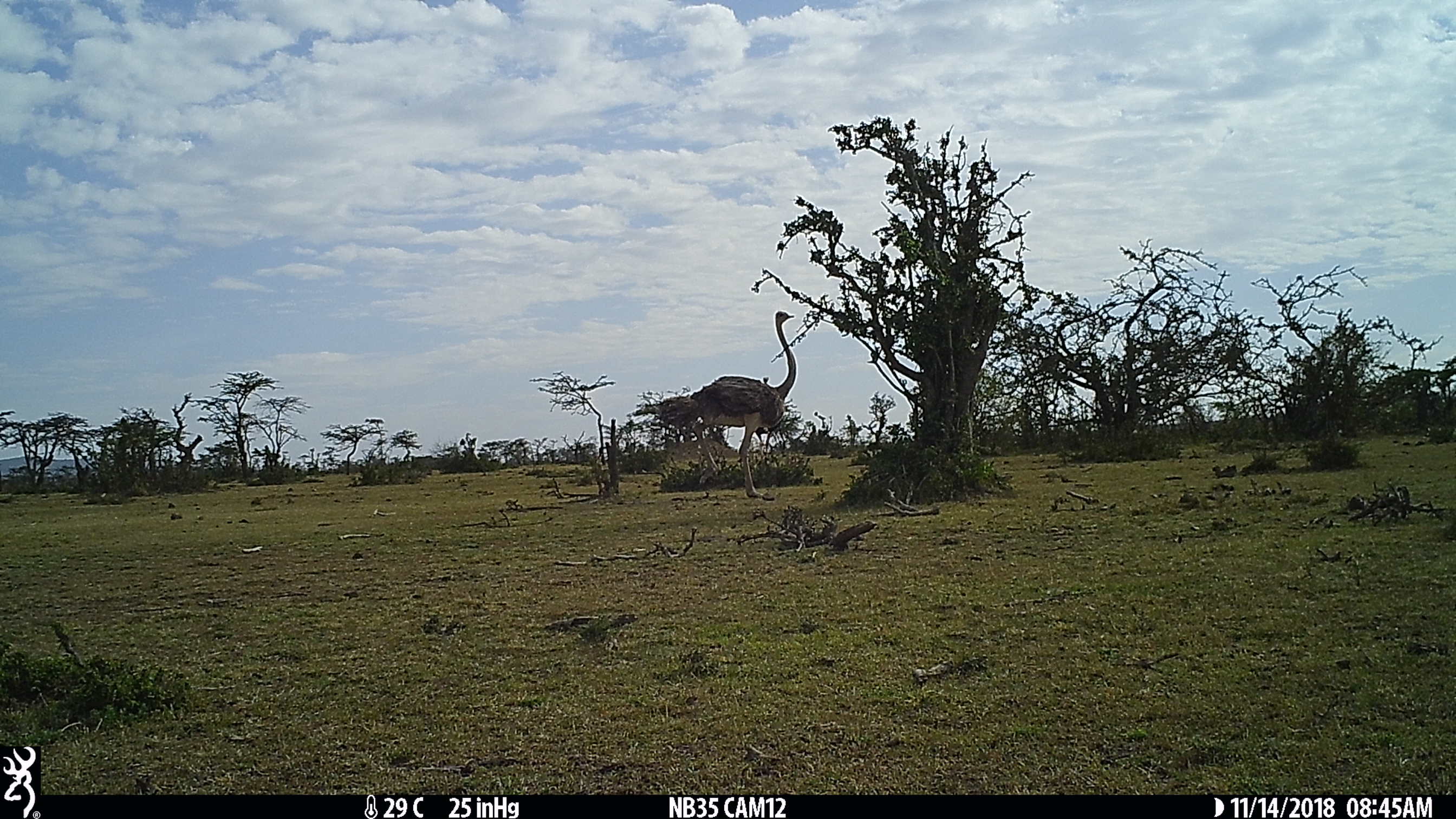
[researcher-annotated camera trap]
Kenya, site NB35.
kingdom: Animalia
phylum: Chordata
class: Aves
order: Struthioniformes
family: Struthionidae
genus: Struthio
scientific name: Struthio camelus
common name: ostrich